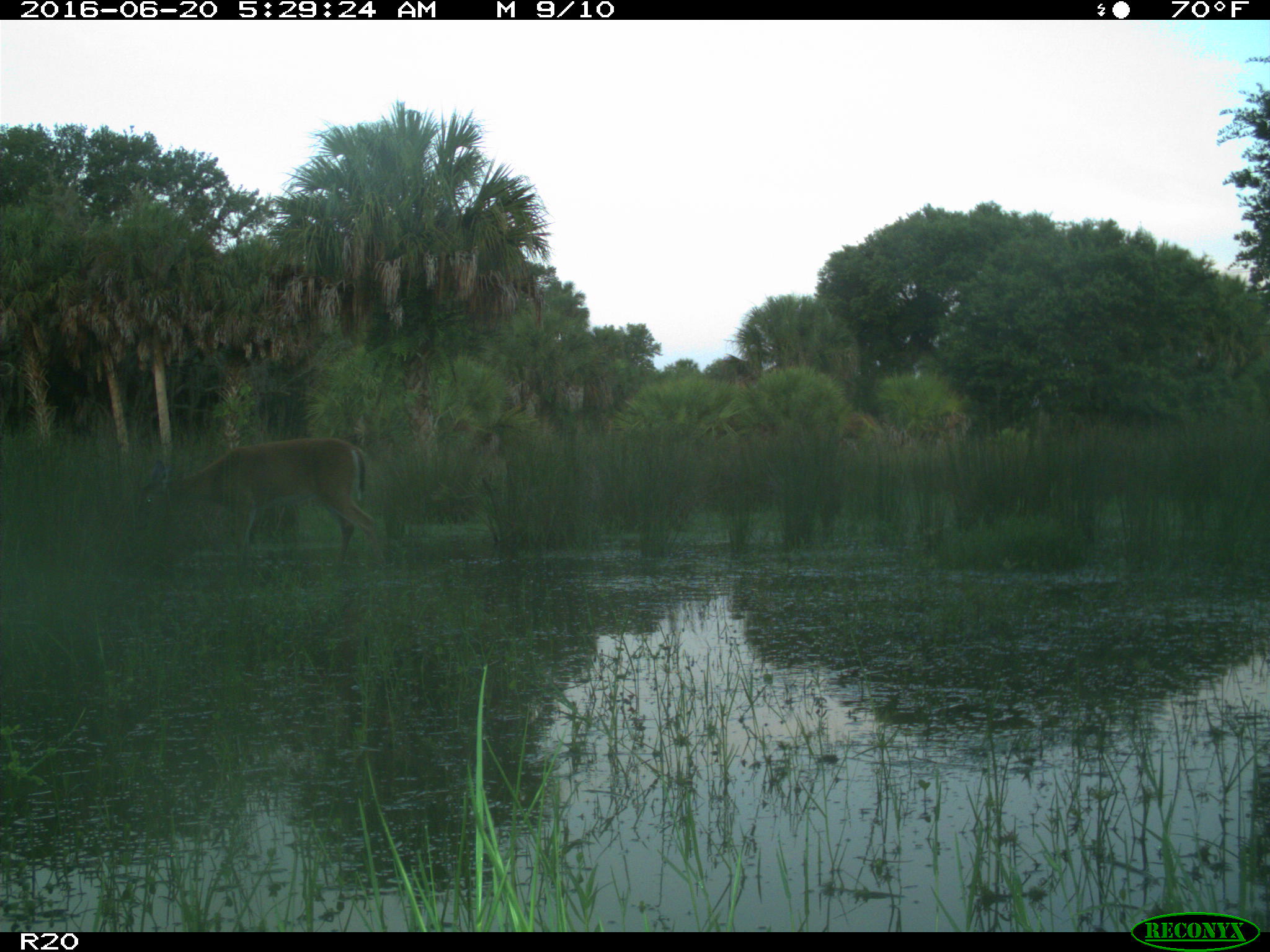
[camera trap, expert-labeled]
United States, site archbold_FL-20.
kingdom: Animalia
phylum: Chordata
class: Mammalia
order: Artiodactyla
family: Cervidae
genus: Odocoileus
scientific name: Odocoileus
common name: deer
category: unidentified deer